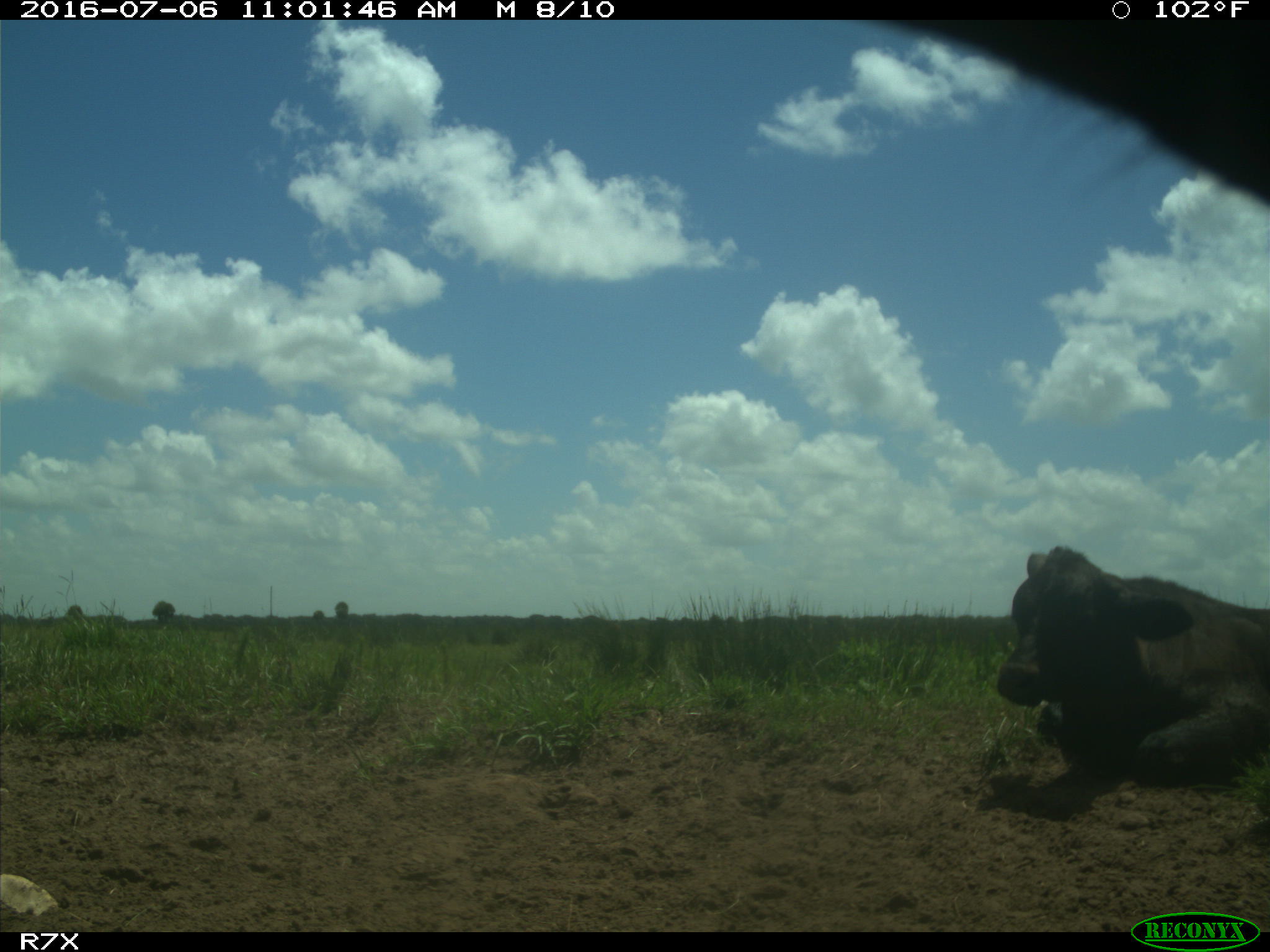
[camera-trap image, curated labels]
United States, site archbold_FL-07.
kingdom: Animalia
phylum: Chordata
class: Mammalia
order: Artiodactyla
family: Bovidae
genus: Bos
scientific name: Bos taurus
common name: domestic cow